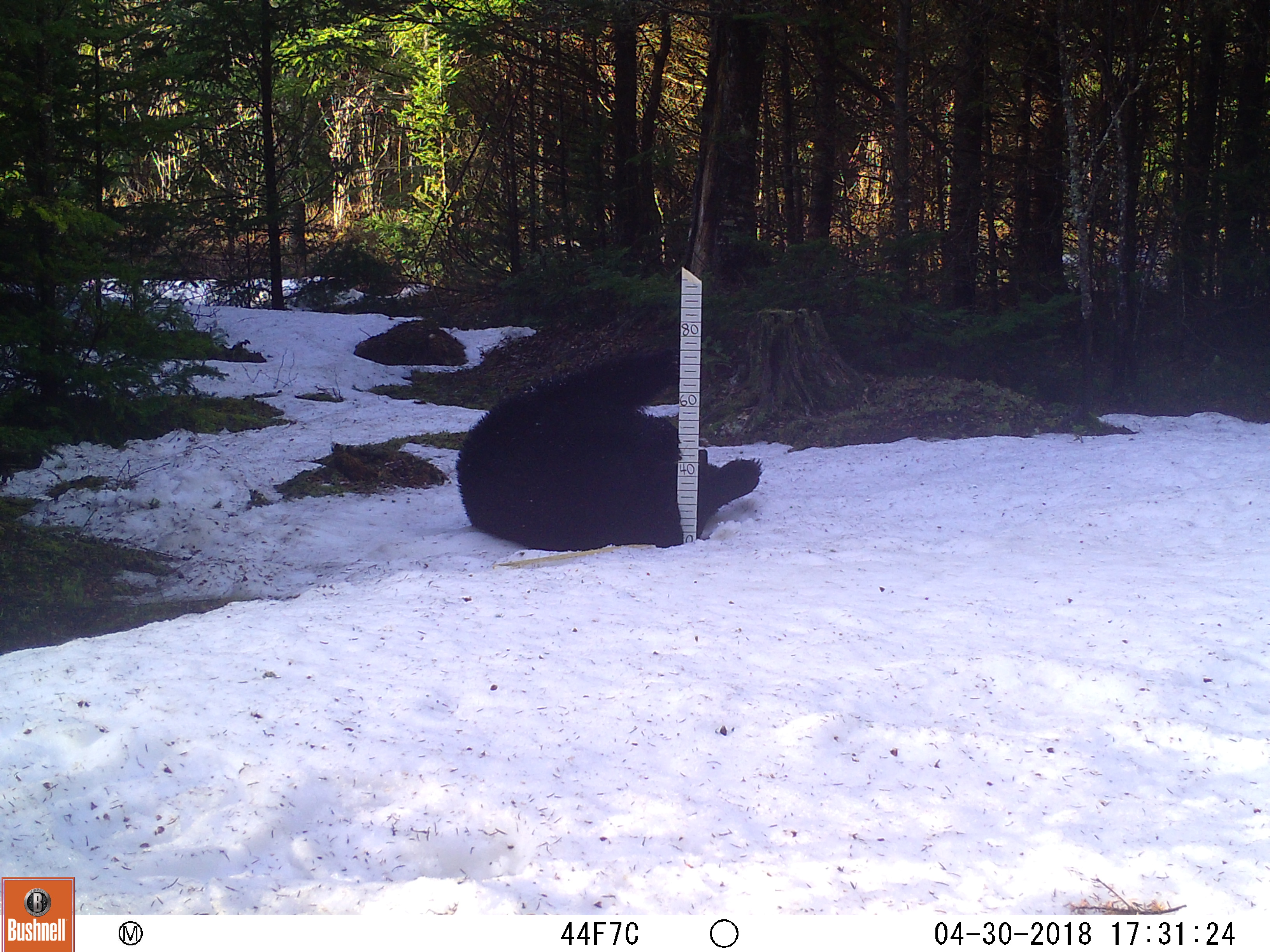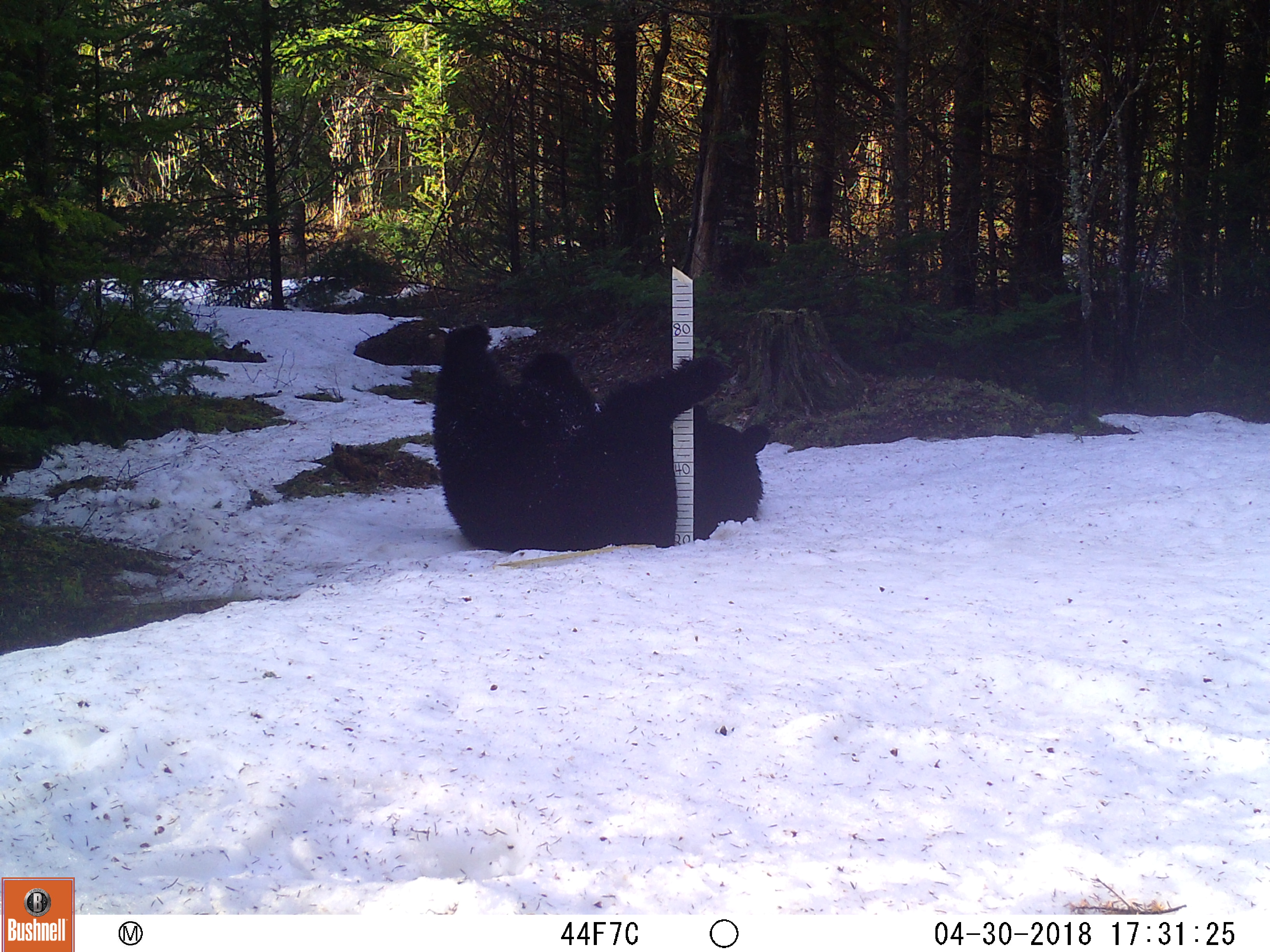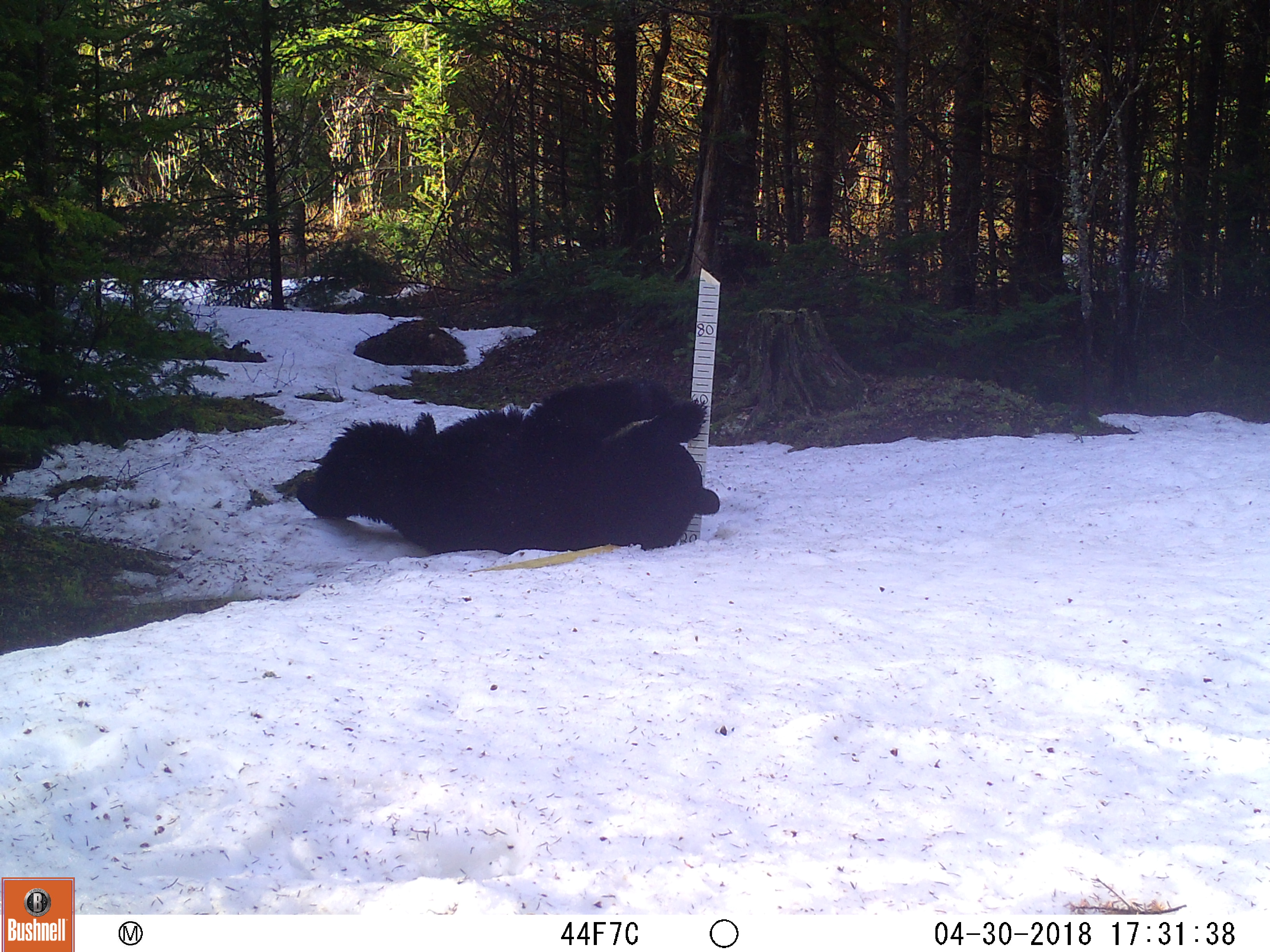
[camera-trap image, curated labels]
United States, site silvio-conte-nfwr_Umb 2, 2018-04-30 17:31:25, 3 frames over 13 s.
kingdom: Animalia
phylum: Chordata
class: Mammalia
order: Carnivora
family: Ursidae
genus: Ursus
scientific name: Ursus americanus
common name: black bear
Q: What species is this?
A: Black bear (Ursus americanus).